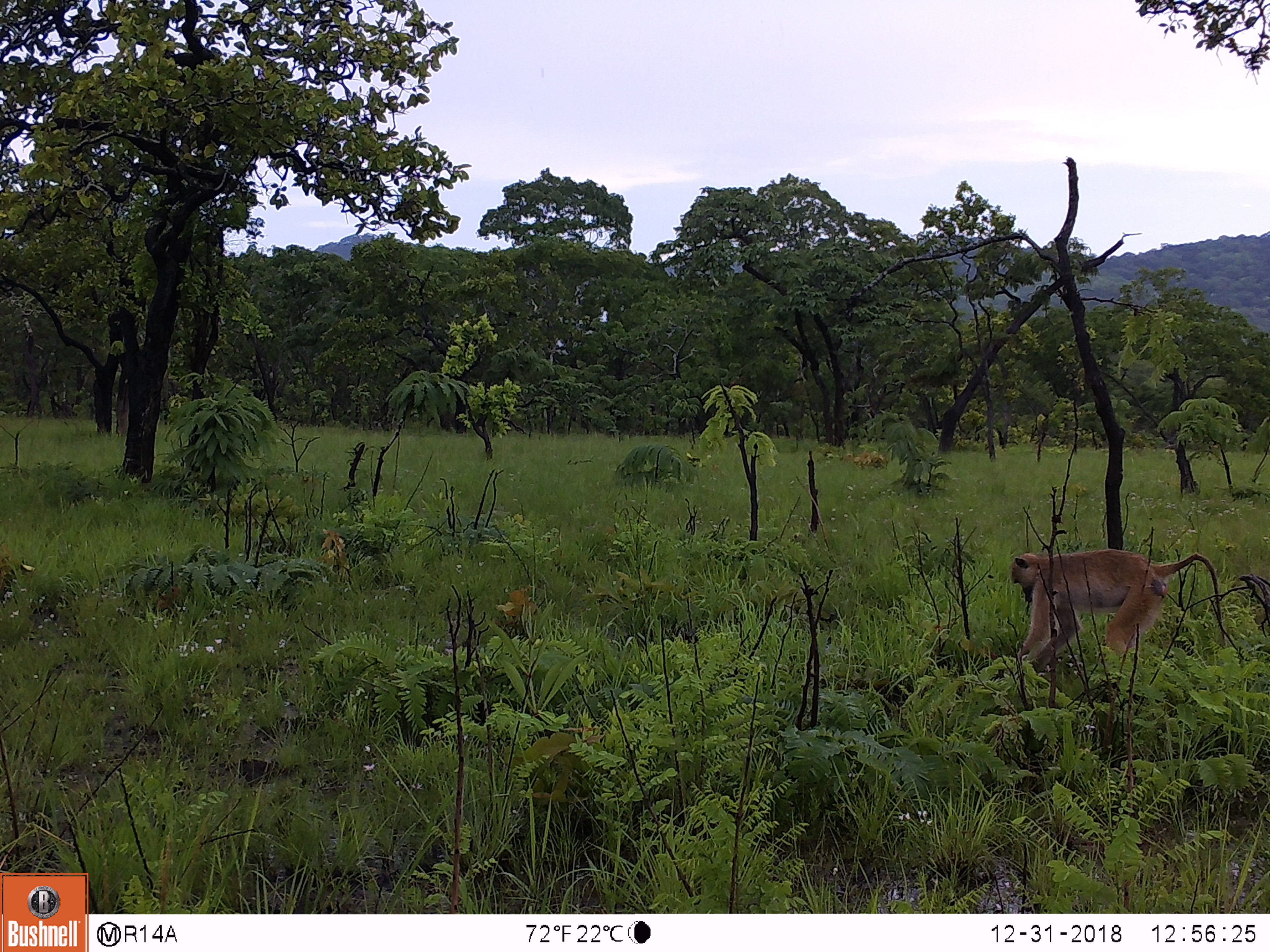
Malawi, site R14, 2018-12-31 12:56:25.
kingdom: Animalia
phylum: Chordata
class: Mammalia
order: Primates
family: Cercopithecidae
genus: Papio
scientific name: Papio cynocephalus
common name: yellow baboon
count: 1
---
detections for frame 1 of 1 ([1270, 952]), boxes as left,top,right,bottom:
yellow baboon: 1009,546,1227,683